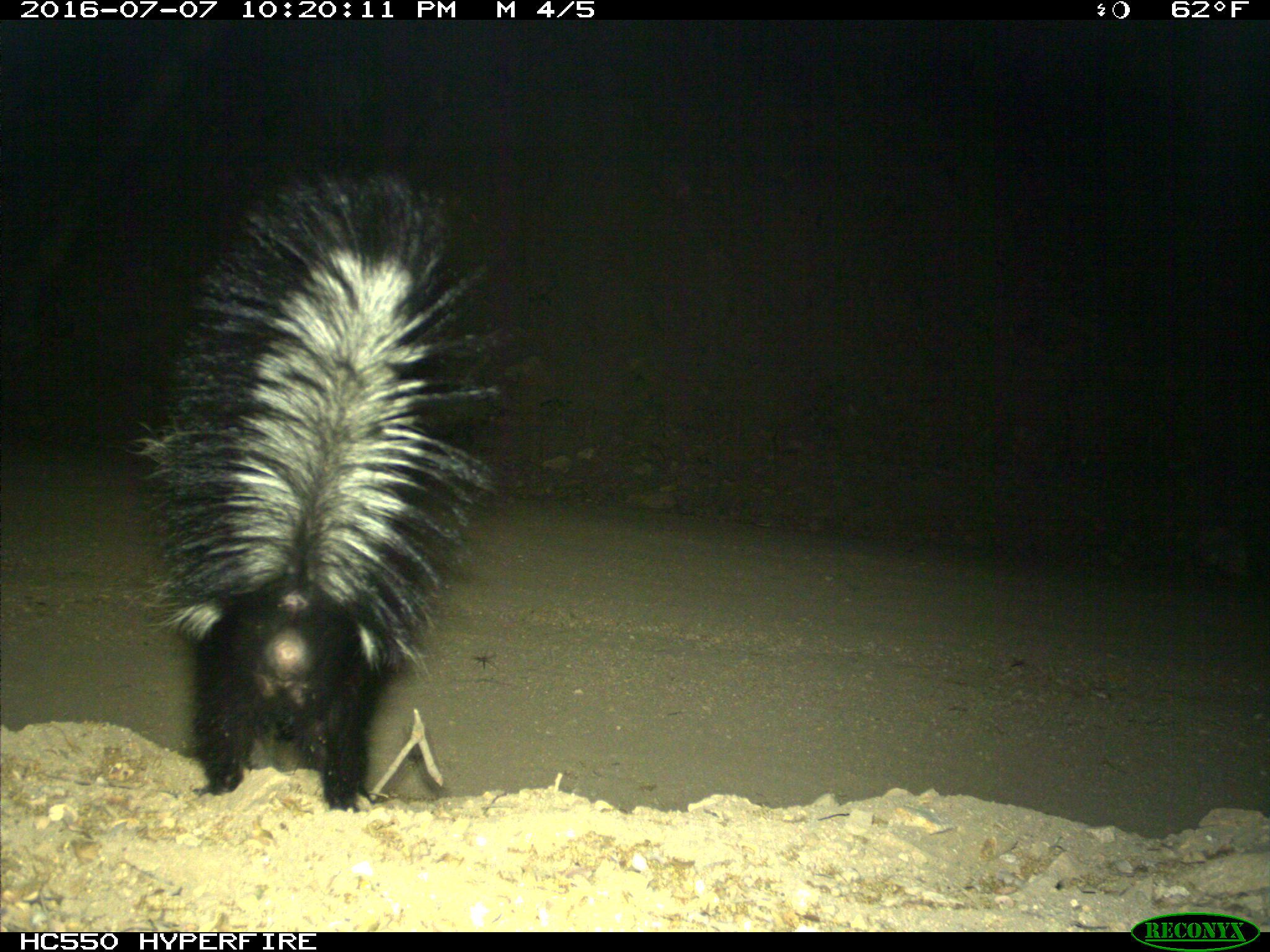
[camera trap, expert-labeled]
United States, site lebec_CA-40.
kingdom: Animalia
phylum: Chordata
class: Mammalia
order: Carnivora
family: Mephitidae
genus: Mephitis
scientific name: Mephitis mephitis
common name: striped skunk